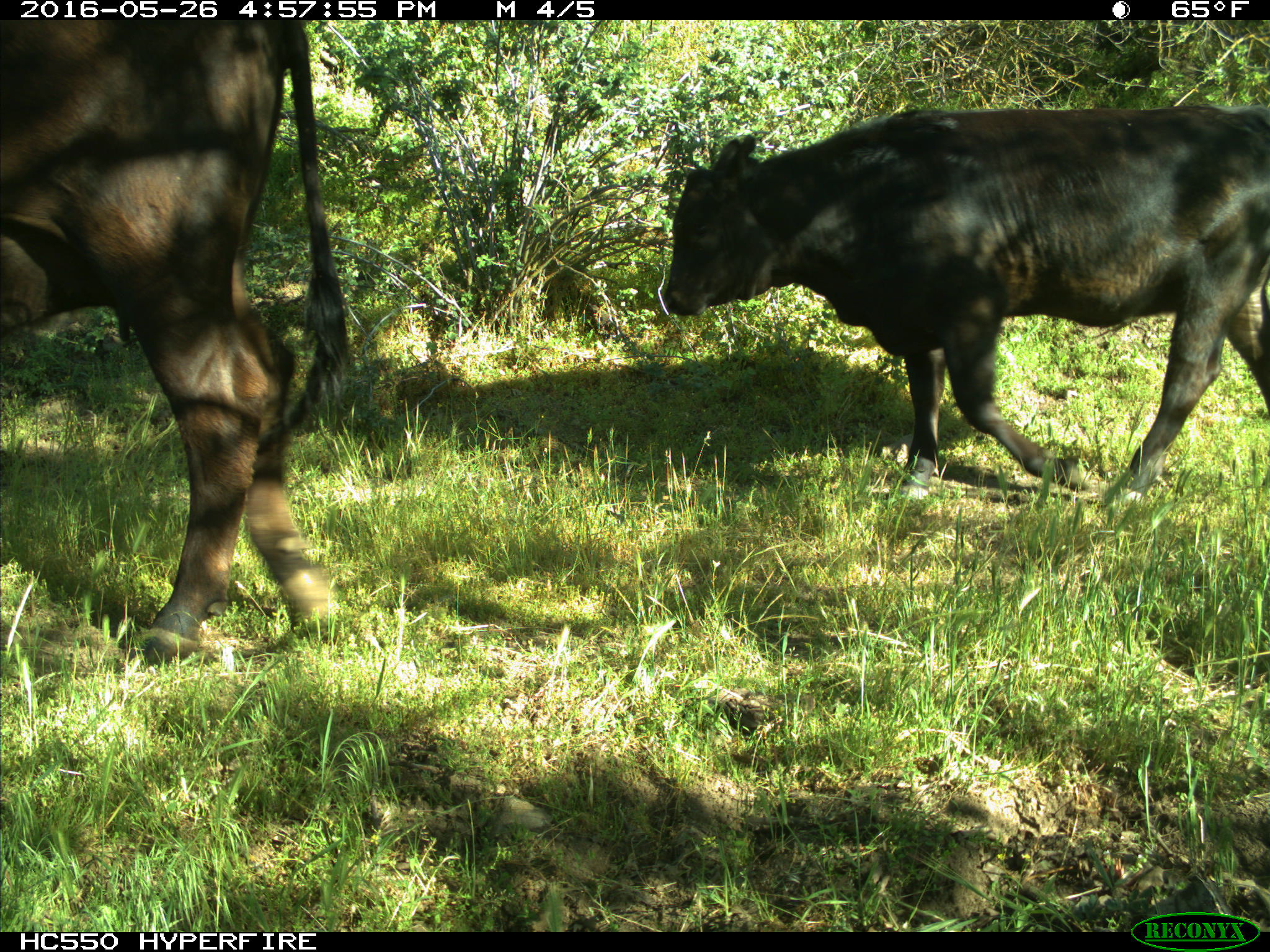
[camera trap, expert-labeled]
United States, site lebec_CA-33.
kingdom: Animalia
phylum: Chordata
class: Mammalia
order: Artiodactyla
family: Bovidae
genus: Bos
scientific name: Bos taurus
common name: domestic cow